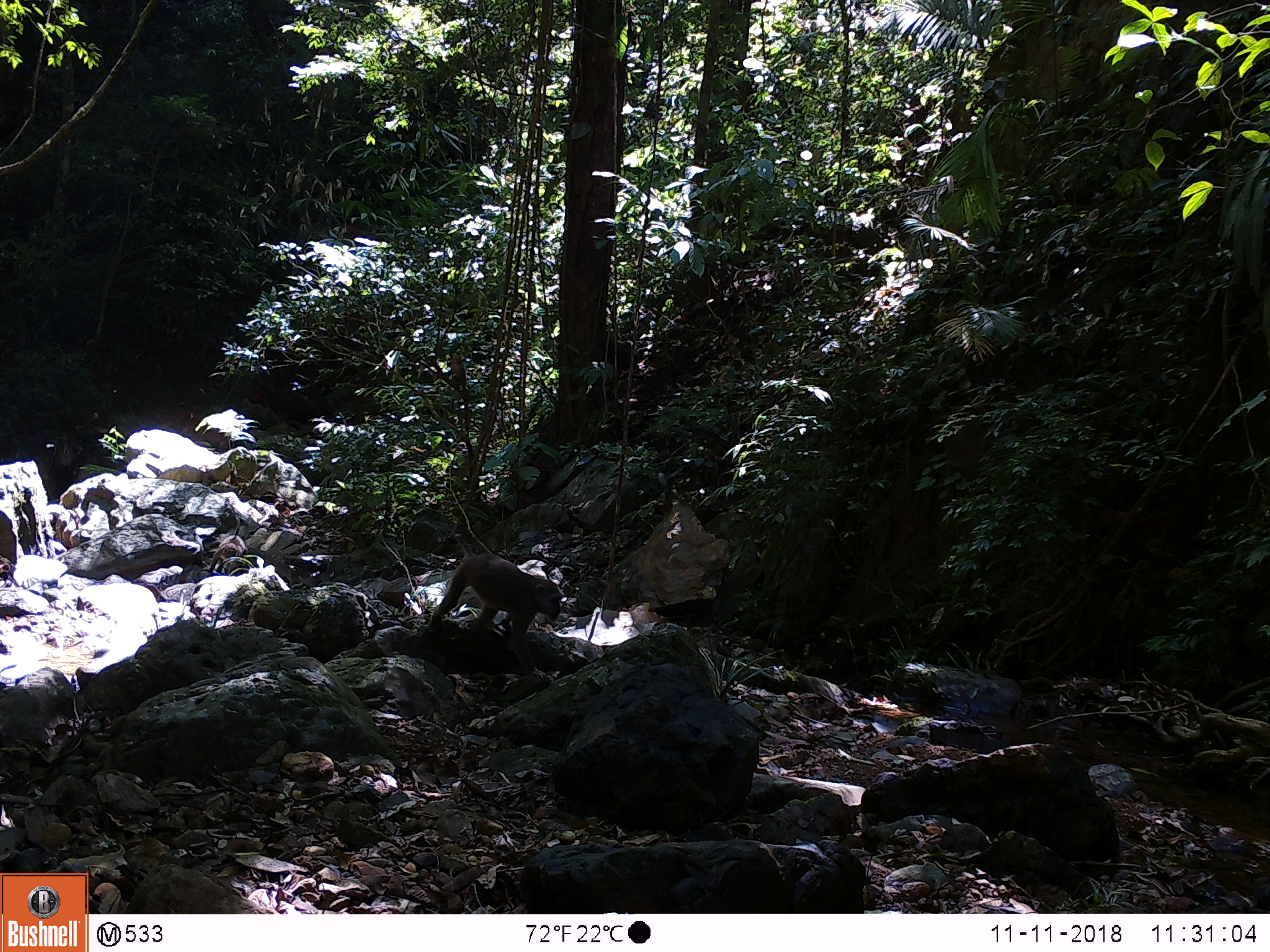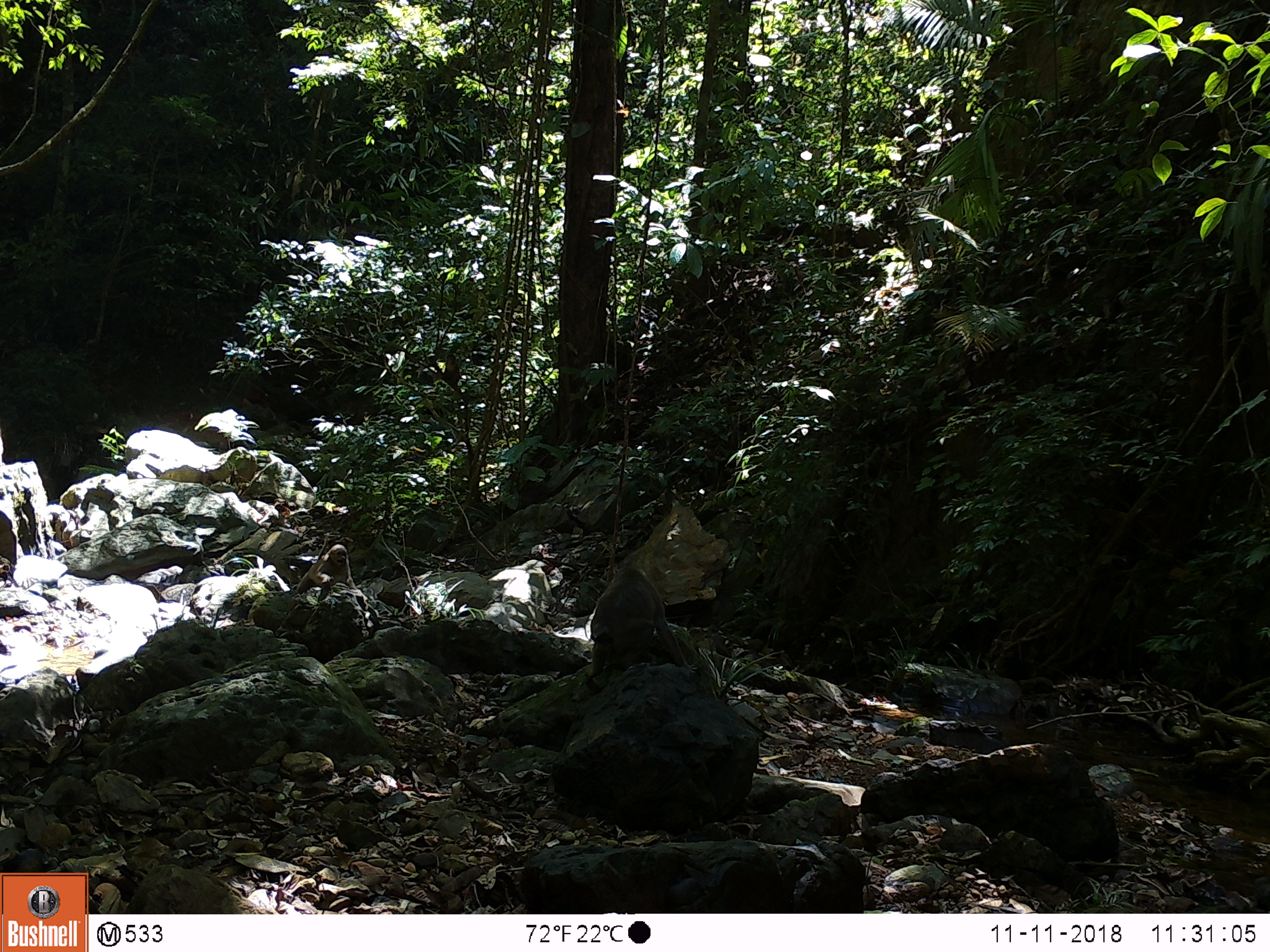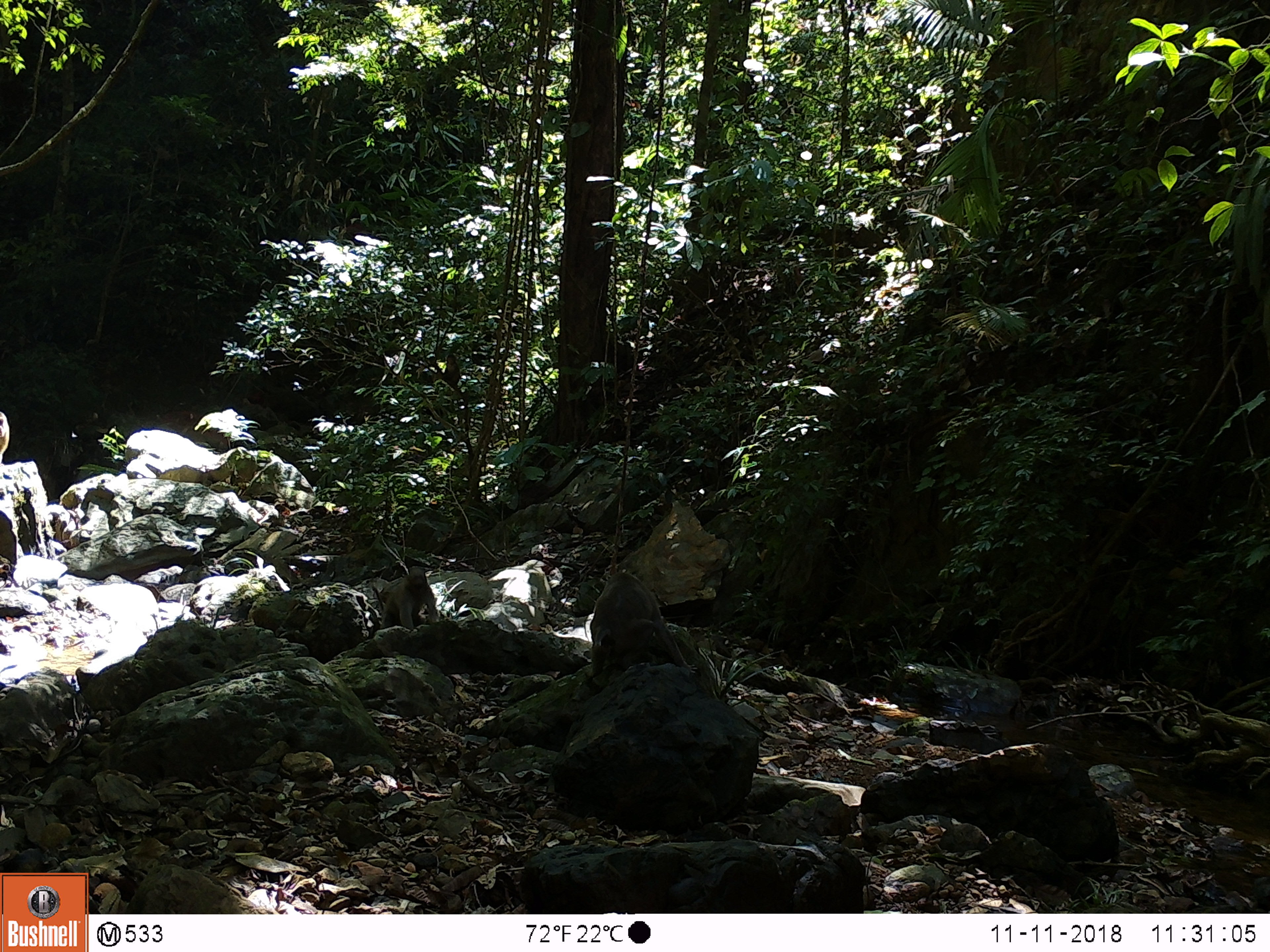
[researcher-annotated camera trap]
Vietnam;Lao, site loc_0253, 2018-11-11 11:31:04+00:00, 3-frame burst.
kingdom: Animalia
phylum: Chordata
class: Mammalia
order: Primates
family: Cercopithecidae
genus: Macaca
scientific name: Macaca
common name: macaques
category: assam or rhesus macaque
Assam or rhesus macaque (macaques) (Macaca). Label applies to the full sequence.